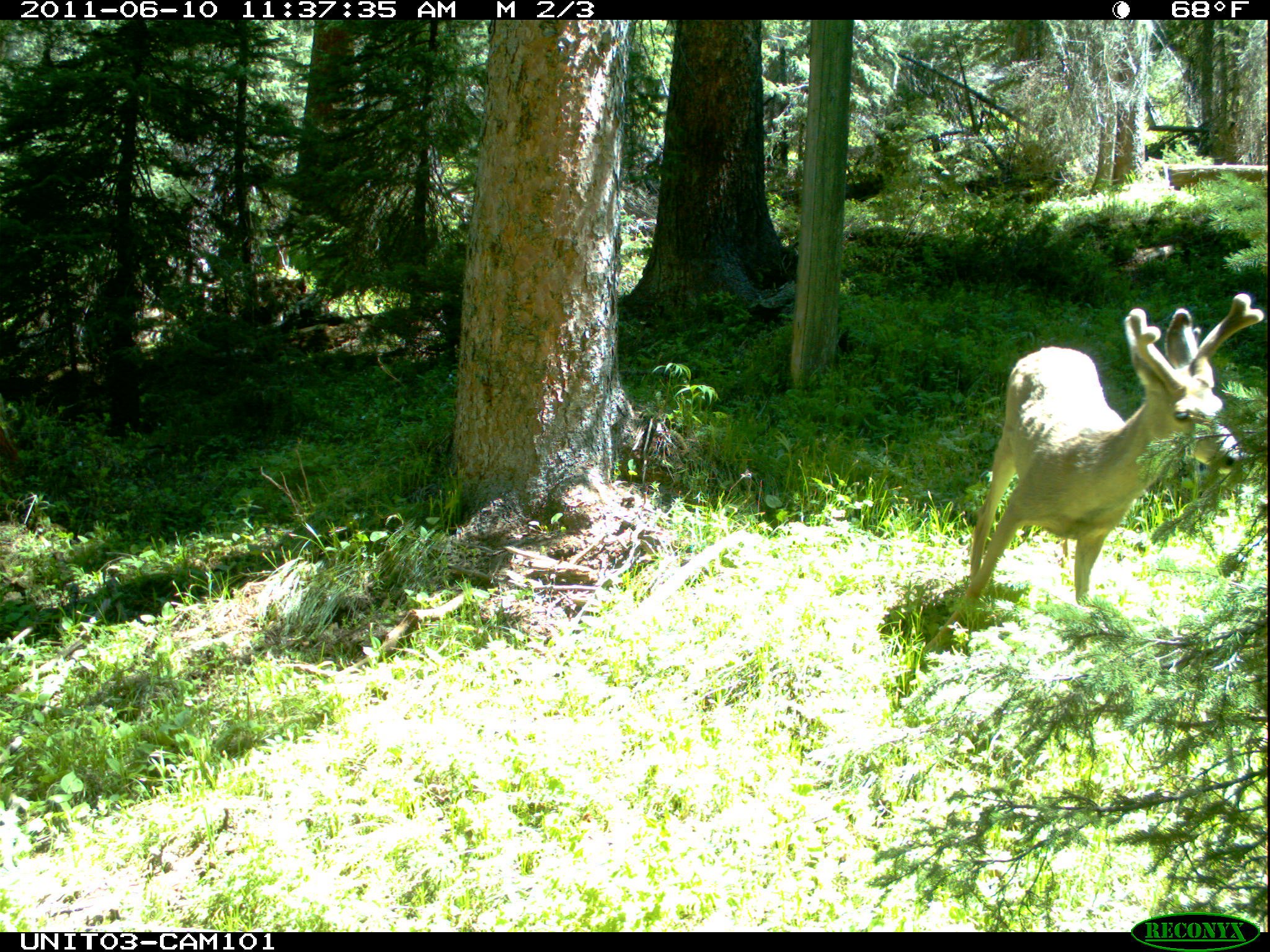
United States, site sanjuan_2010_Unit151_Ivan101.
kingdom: Animalia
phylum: Chordata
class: Mammalia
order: Artiodactyla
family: Cervidae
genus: Odocoileus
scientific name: Odocoileus hemionus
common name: mule deer